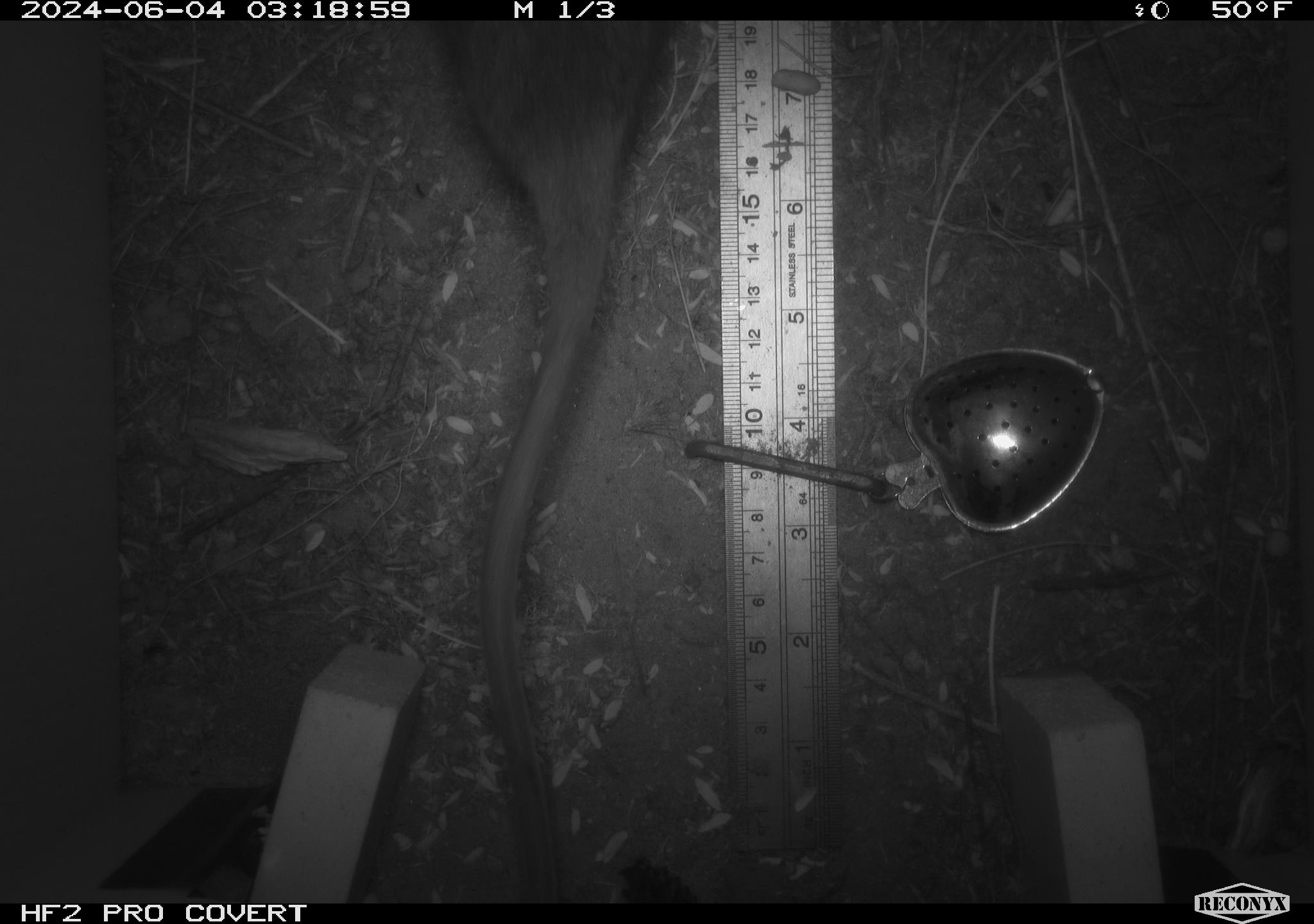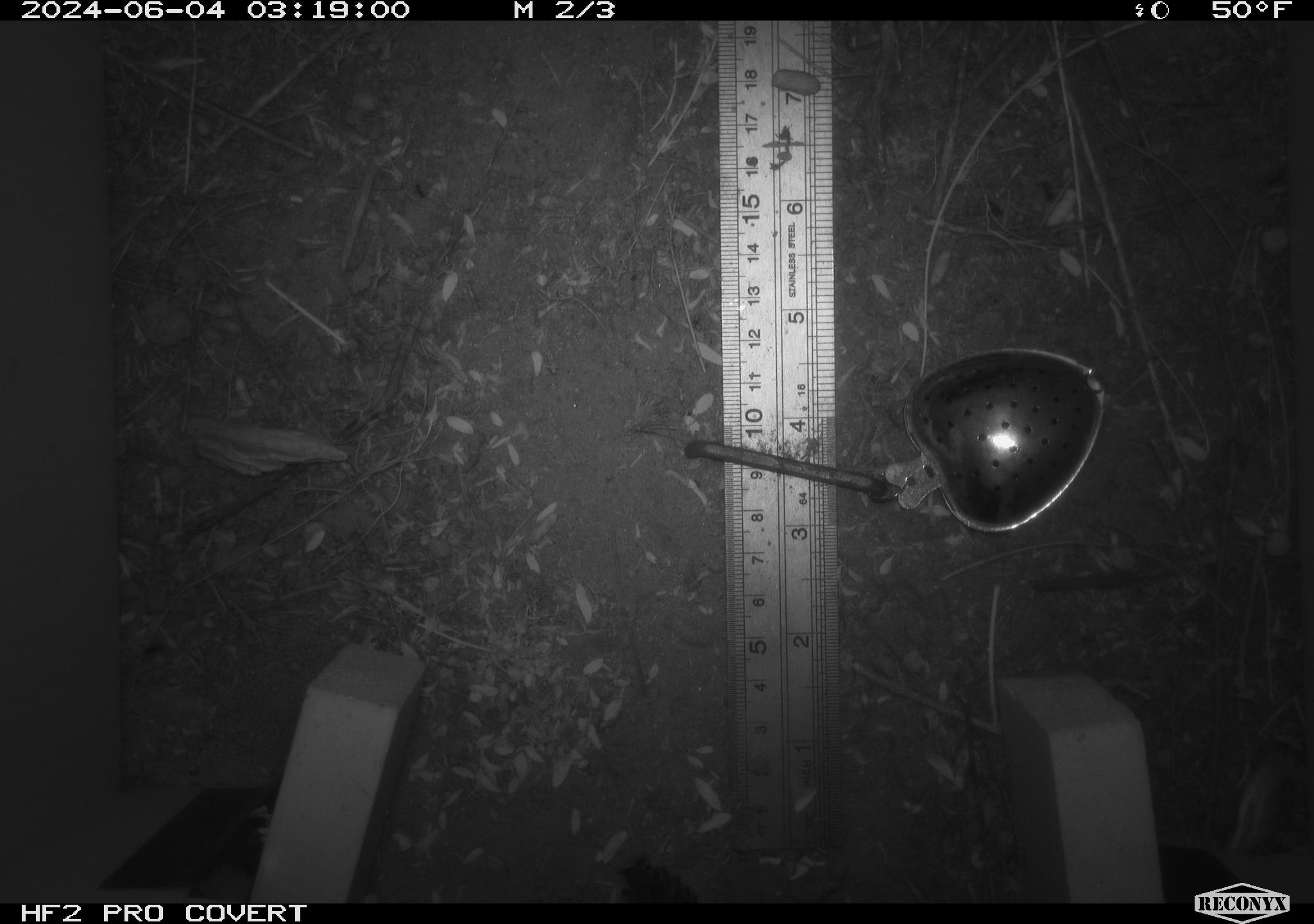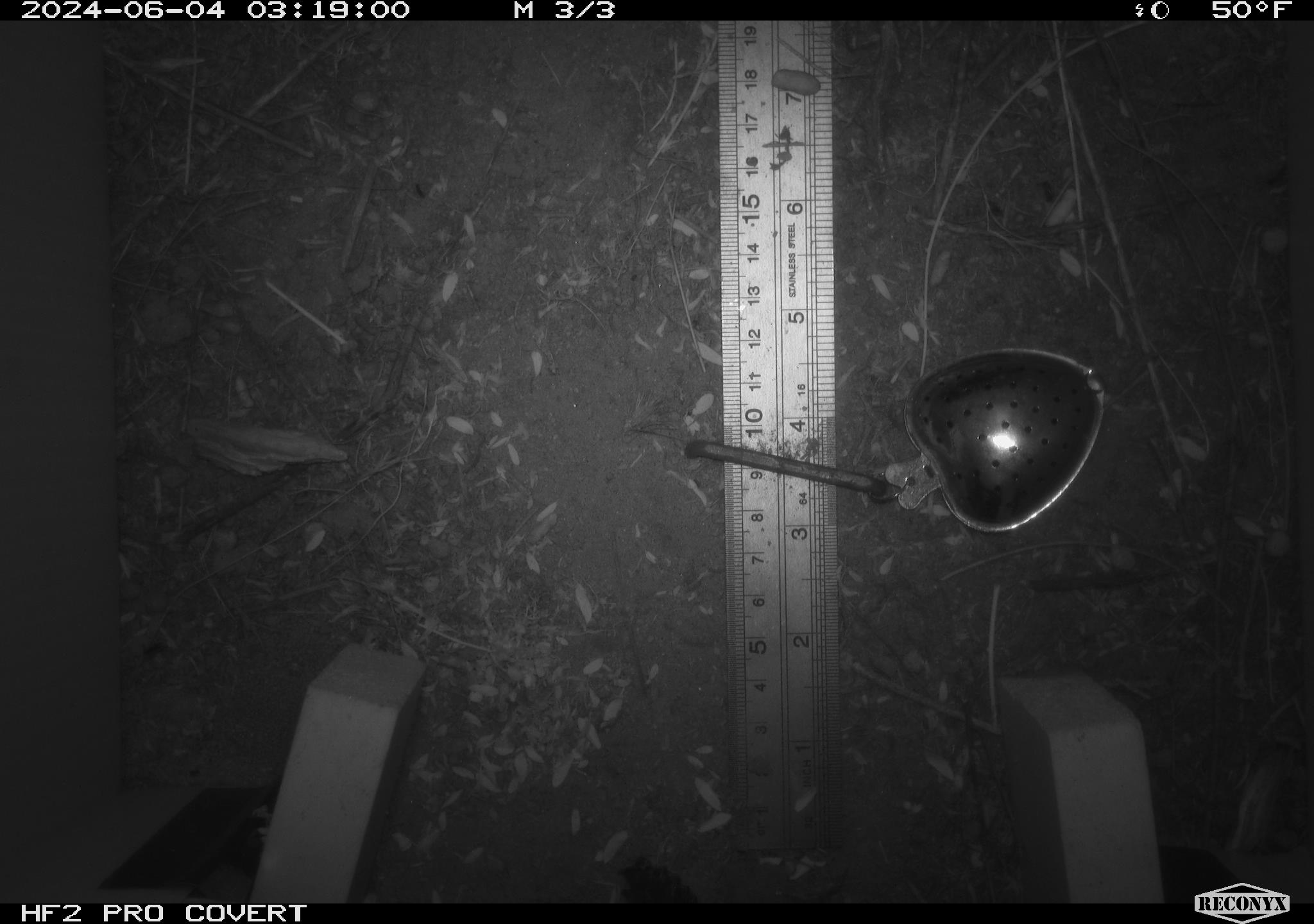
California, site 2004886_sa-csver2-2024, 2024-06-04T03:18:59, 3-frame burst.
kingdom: Animalia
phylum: Chordata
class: Mammalia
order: Rodentia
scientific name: Rodentia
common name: rodent